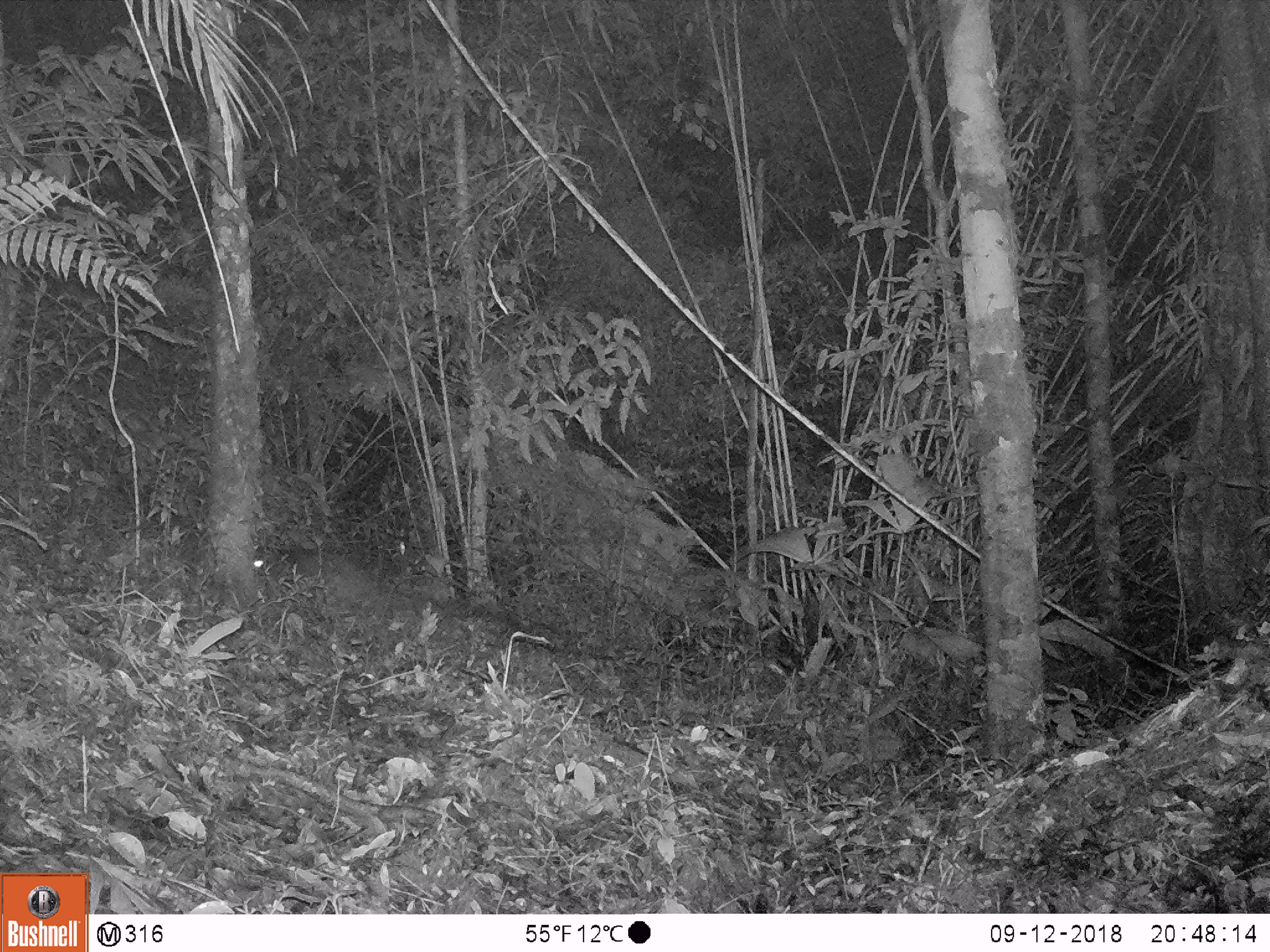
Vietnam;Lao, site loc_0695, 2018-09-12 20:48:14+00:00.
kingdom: Animalia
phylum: Chordata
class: Mammalia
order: Carnivora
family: Viverridae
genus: Paguma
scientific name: Paguma larvata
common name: masked palm civet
Masked palm civet (Paguma larvata). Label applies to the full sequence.